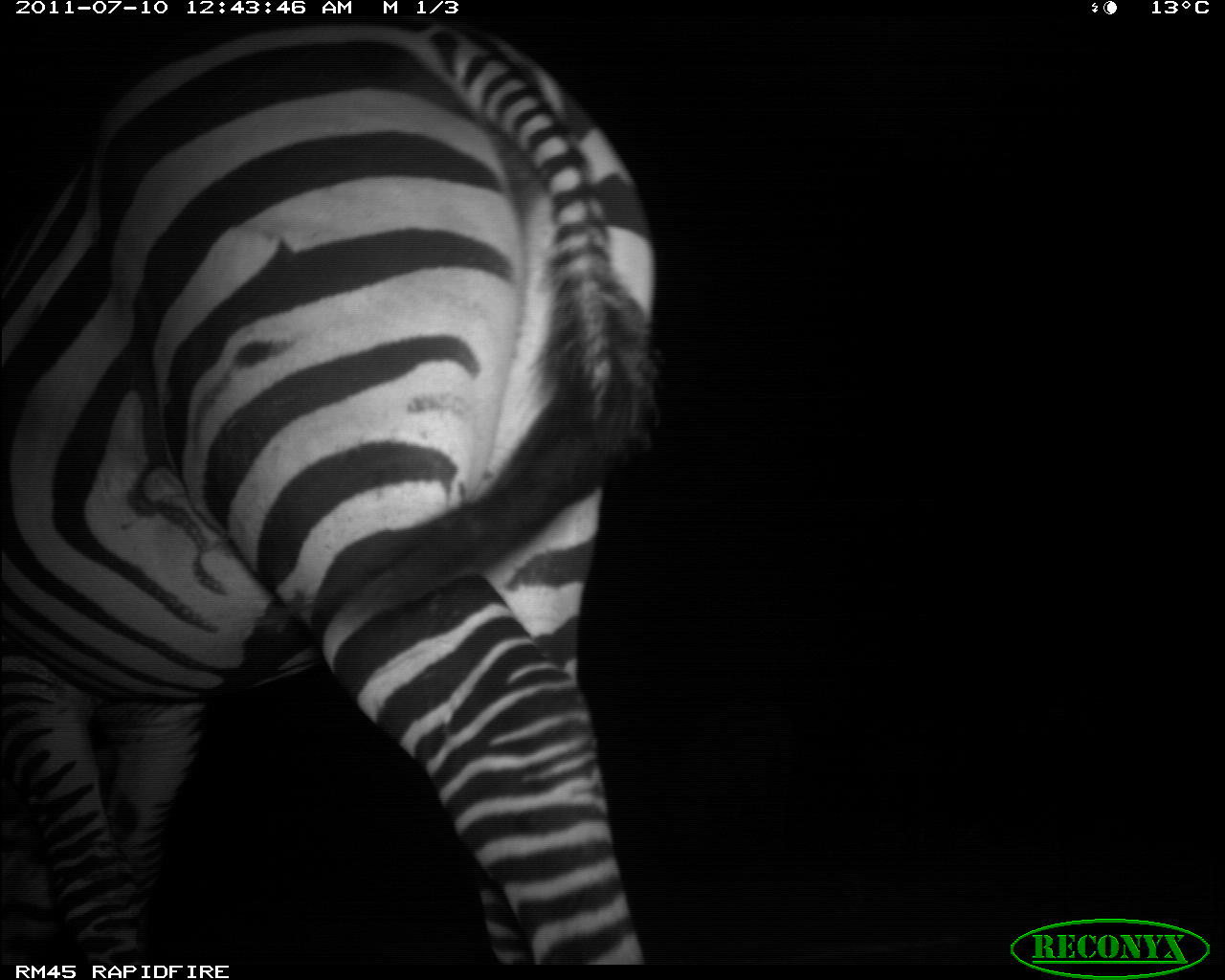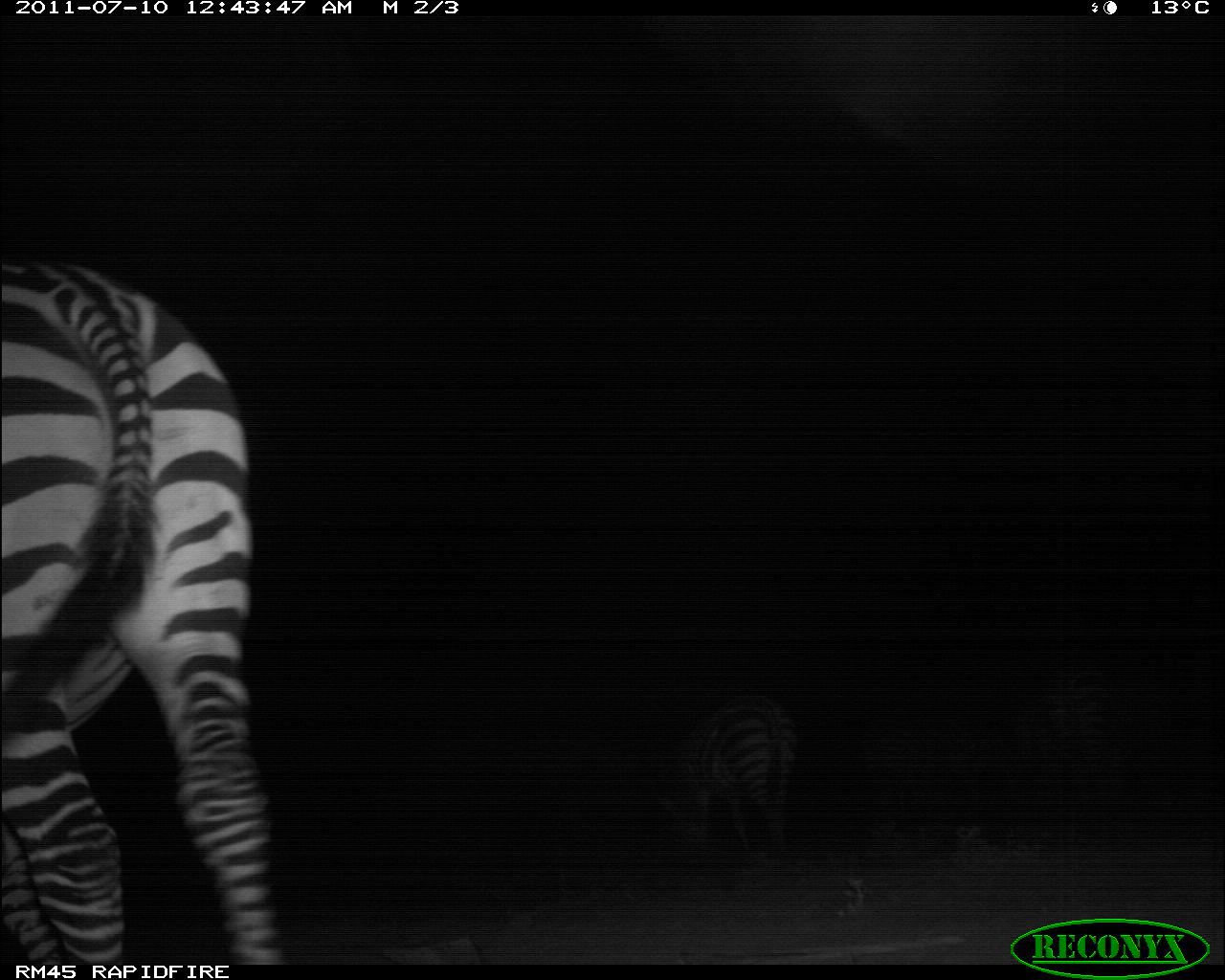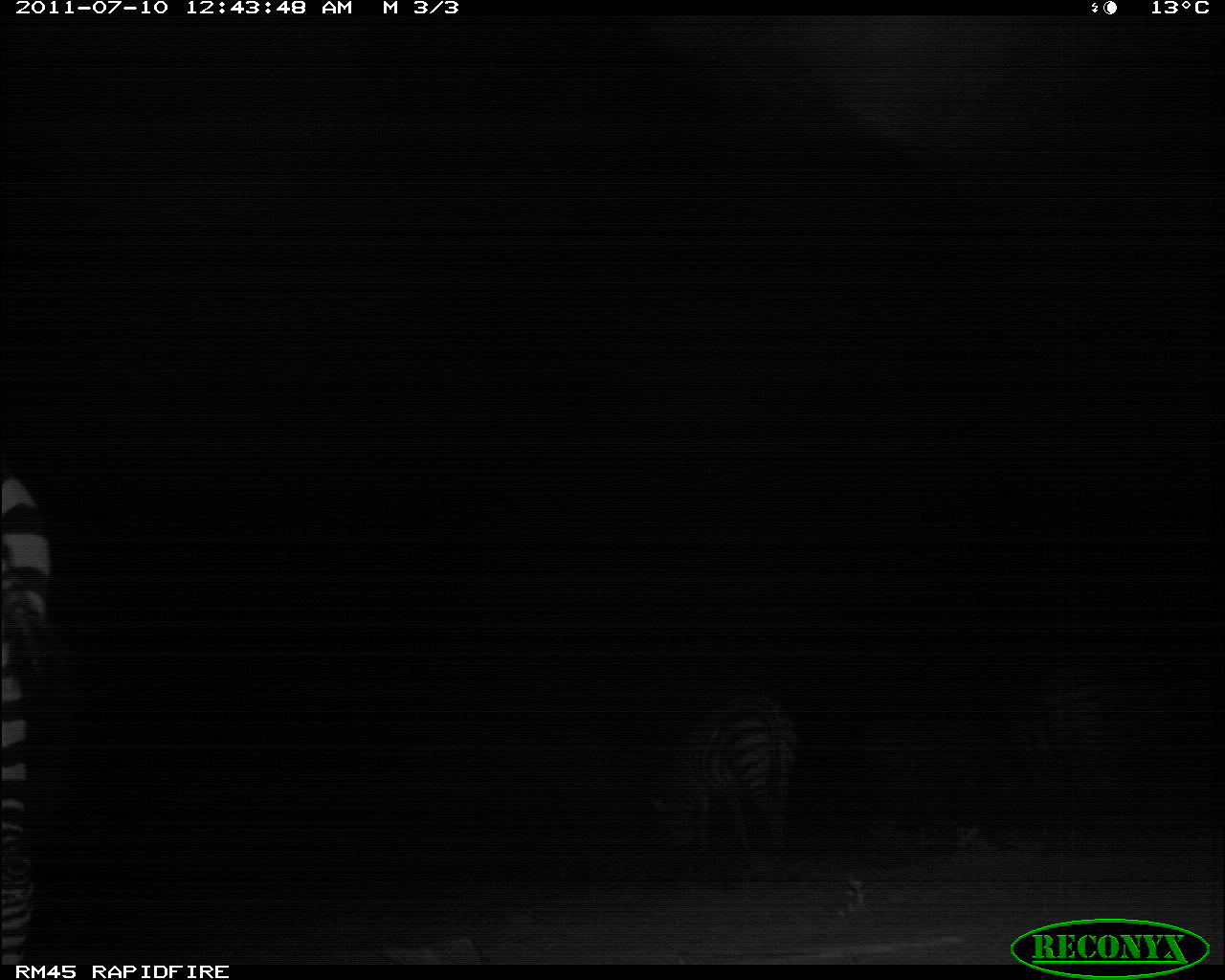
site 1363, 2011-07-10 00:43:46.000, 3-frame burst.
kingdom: Animalia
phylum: Chordata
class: Mammalia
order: Perissodactyla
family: Equidae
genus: Equus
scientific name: Equus quagga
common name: plains zebra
Equus quagga (plains zebra), count 2.